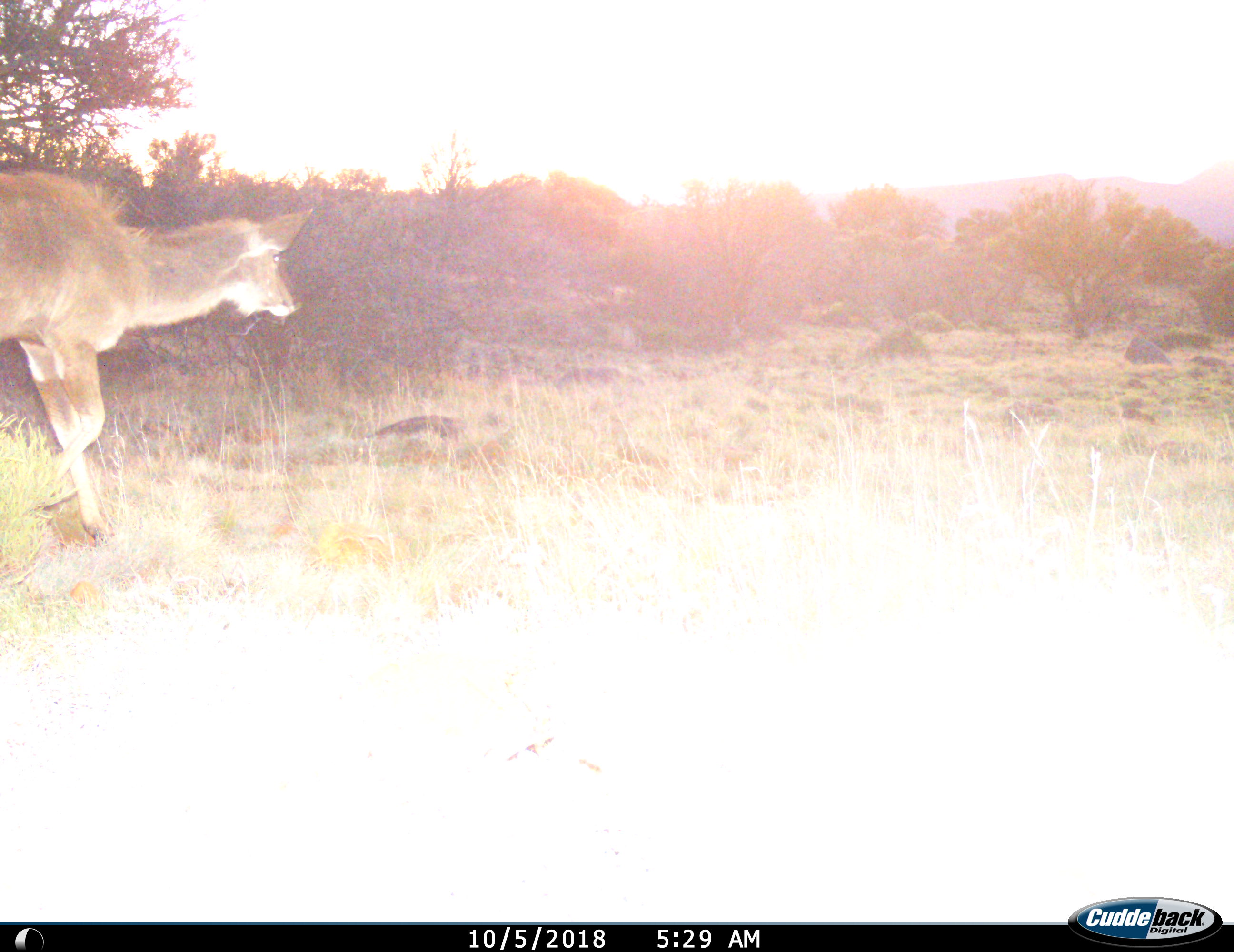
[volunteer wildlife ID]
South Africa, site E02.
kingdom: Animalia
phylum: Chordata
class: Mammalia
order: Artiodactyla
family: Bovidae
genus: Tragelaphus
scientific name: Tragelaphus strepsiceros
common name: greater kudu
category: kudu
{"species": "kudu (greater kudu) (Tragelaphus strepsiceros)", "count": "1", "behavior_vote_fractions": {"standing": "25%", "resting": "0%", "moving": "88%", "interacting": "0%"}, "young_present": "0%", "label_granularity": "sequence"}